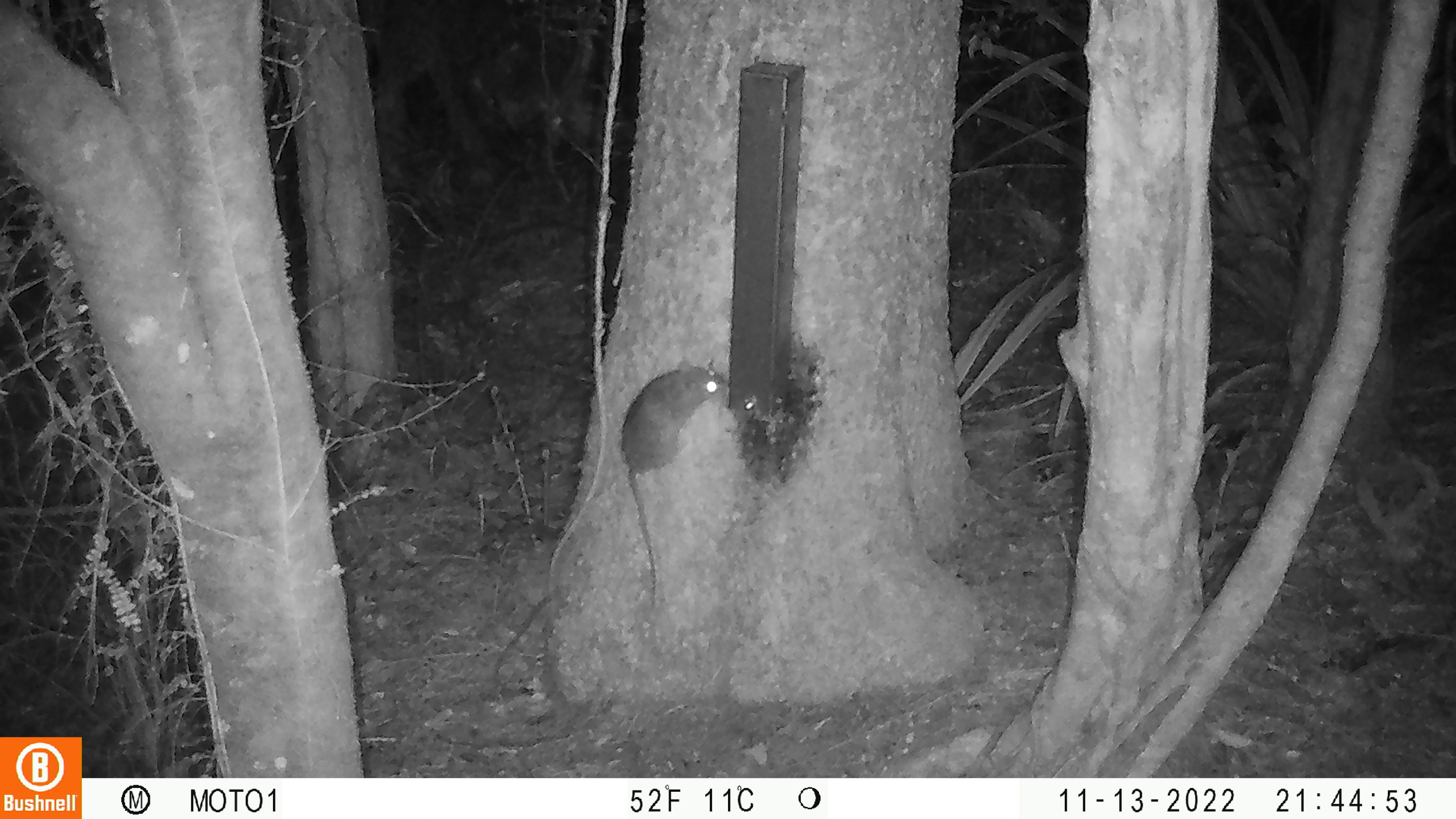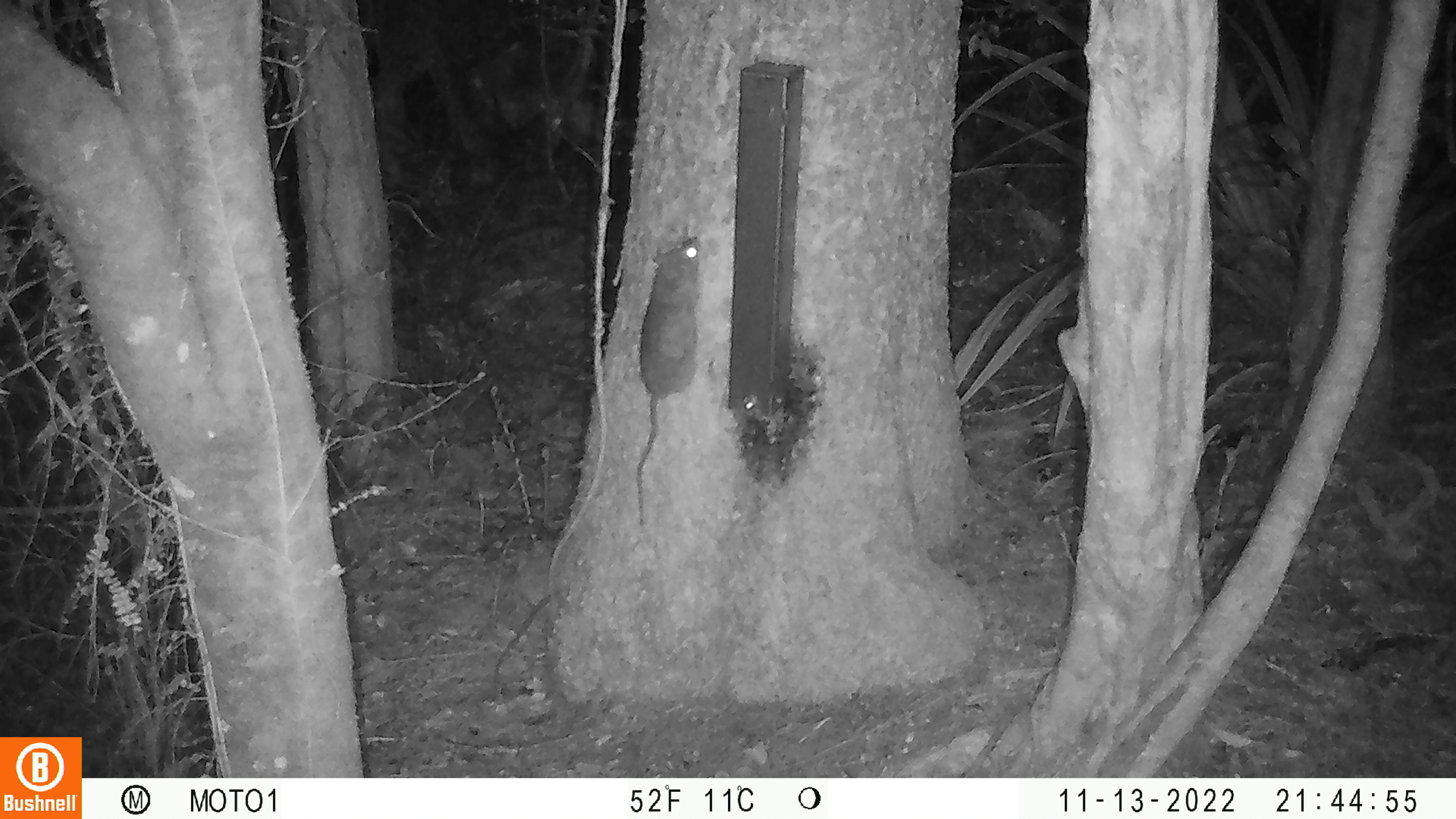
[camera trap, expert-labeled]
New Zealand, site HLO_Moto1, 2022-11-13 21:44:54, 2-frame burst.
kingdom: Animalia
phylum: Chordata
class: Mammalia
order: Rodentia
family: Muridae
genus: Rattus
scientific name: Rattus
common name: rat